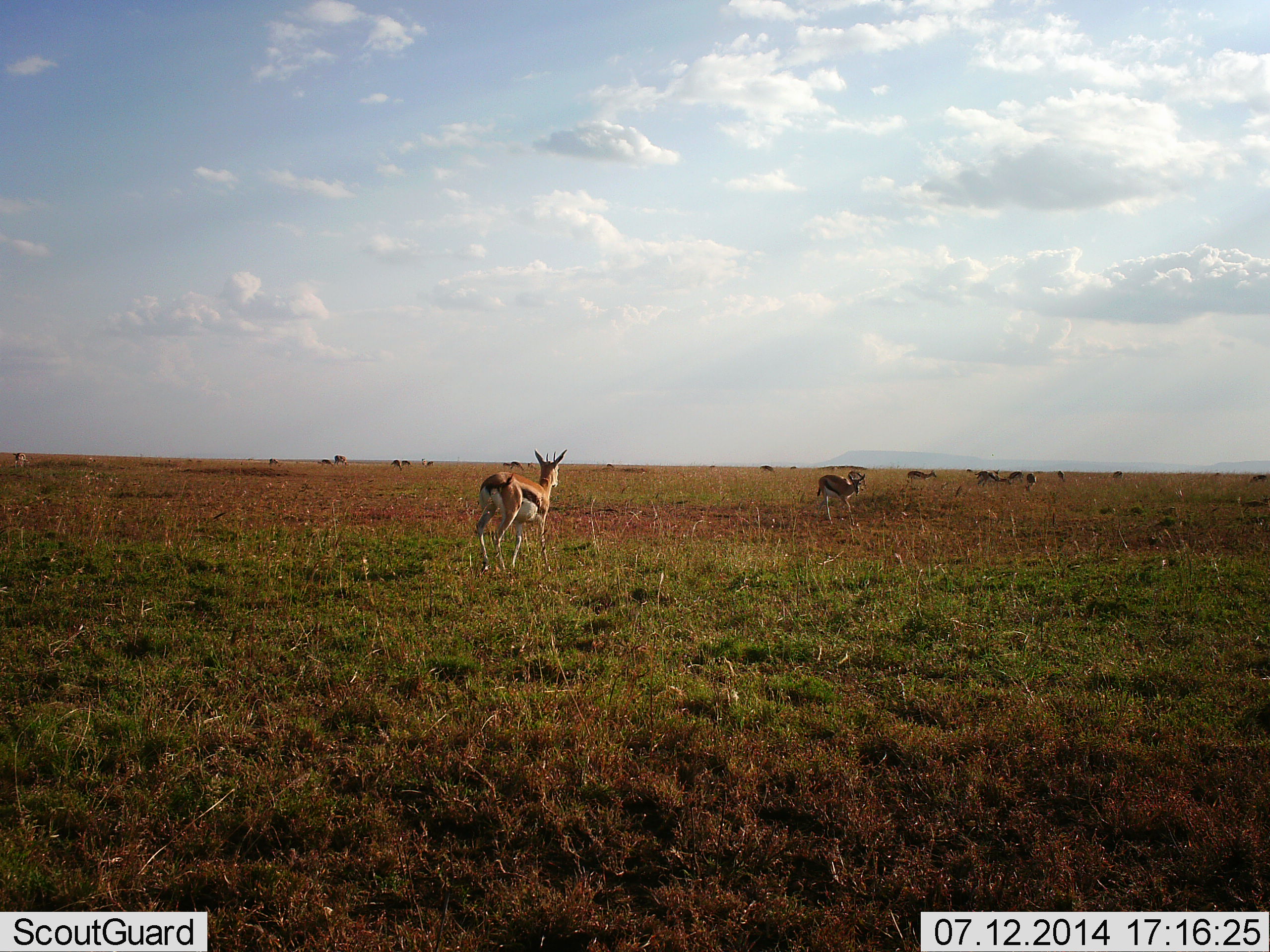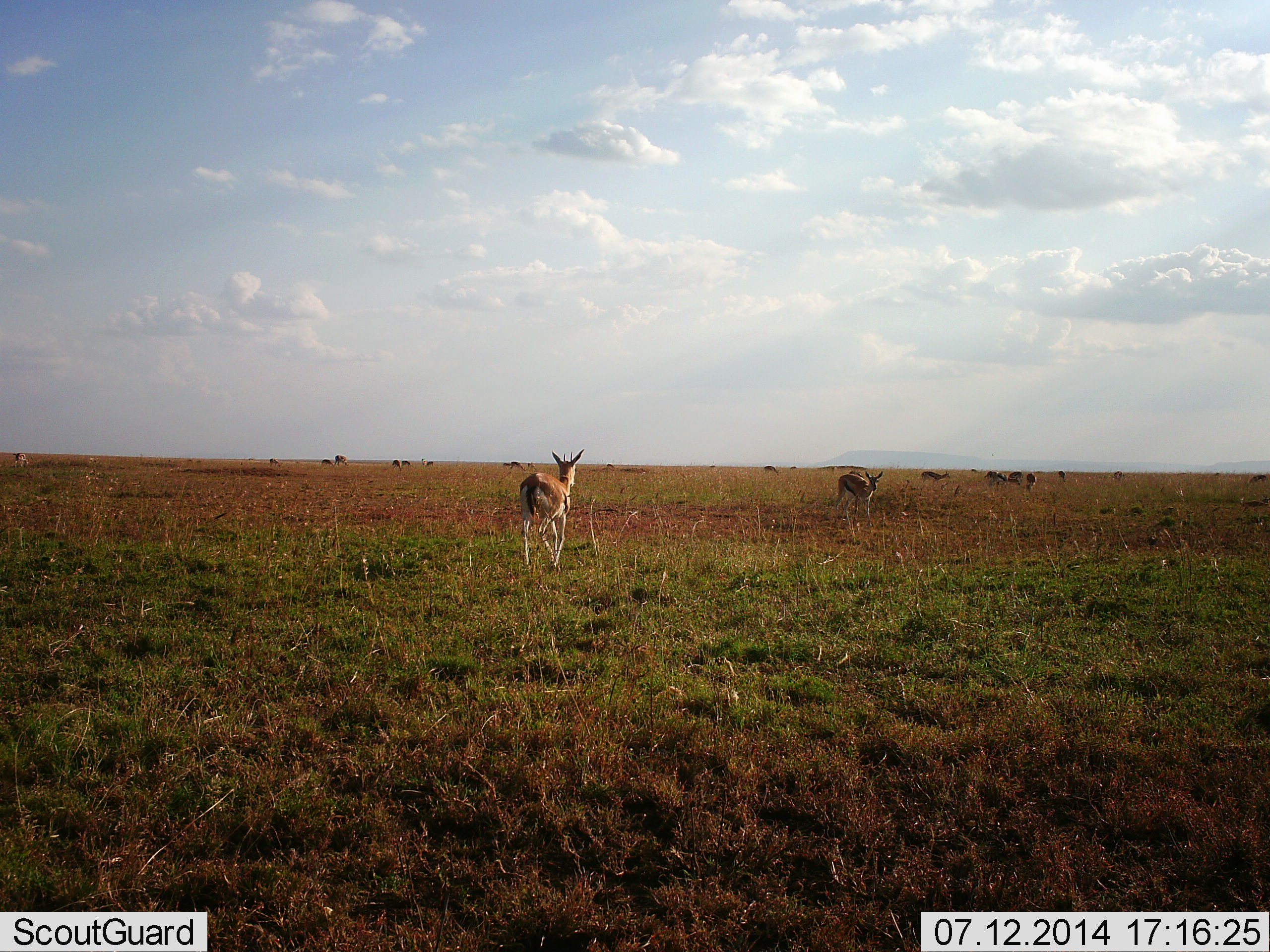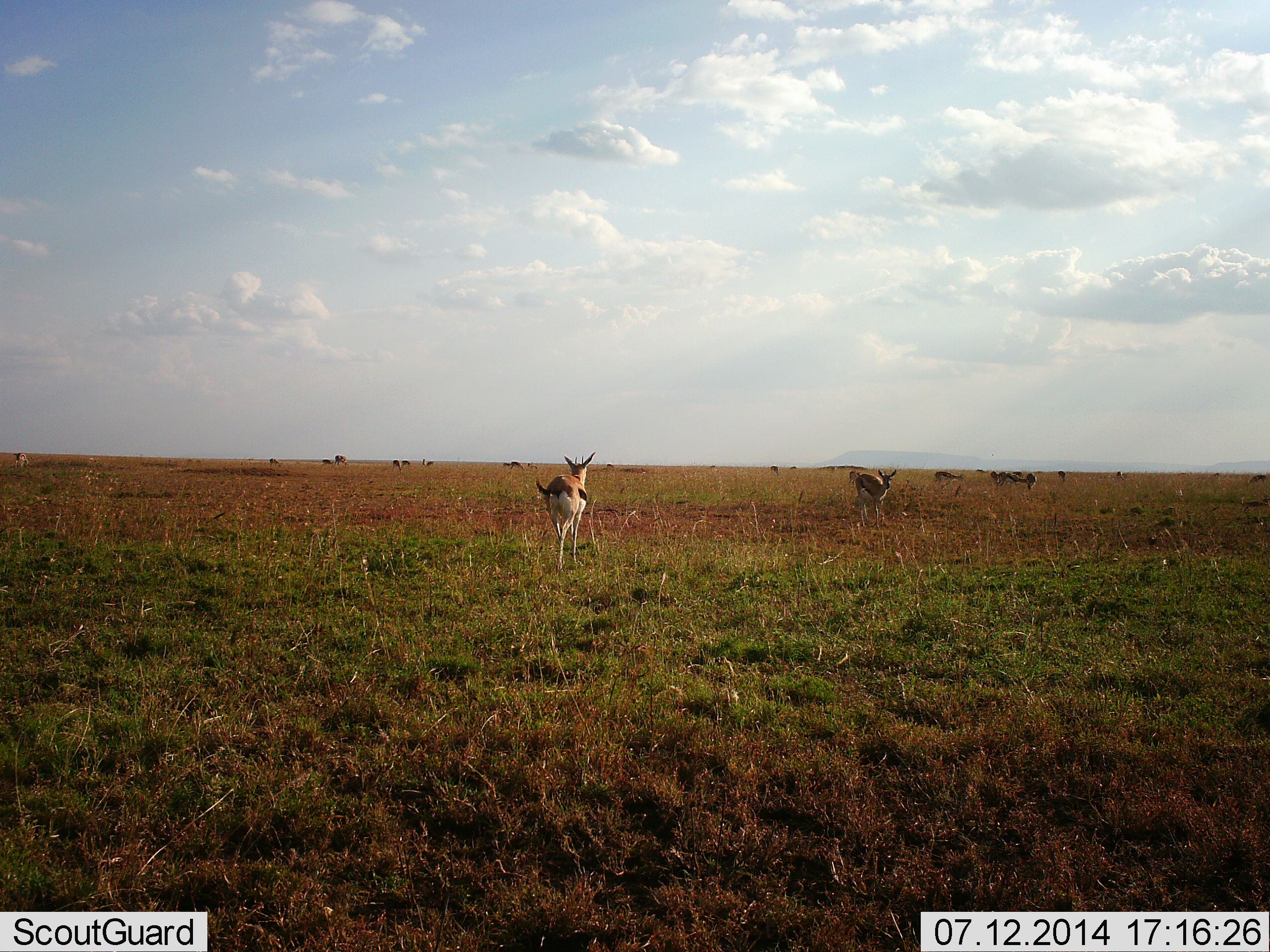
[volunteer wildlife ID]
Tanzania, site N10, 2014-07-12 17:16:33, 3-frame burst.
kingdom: Animalia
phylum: Chordata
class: Mammalia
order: Artiodactyla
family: Bovidae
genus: Eudorcas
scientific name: Eudorcas thomsonii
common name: thomson's gazelle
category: gazellethomsons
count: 11-50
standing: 36%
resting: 0%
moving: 91%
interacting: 0%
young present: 0%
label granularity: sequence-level